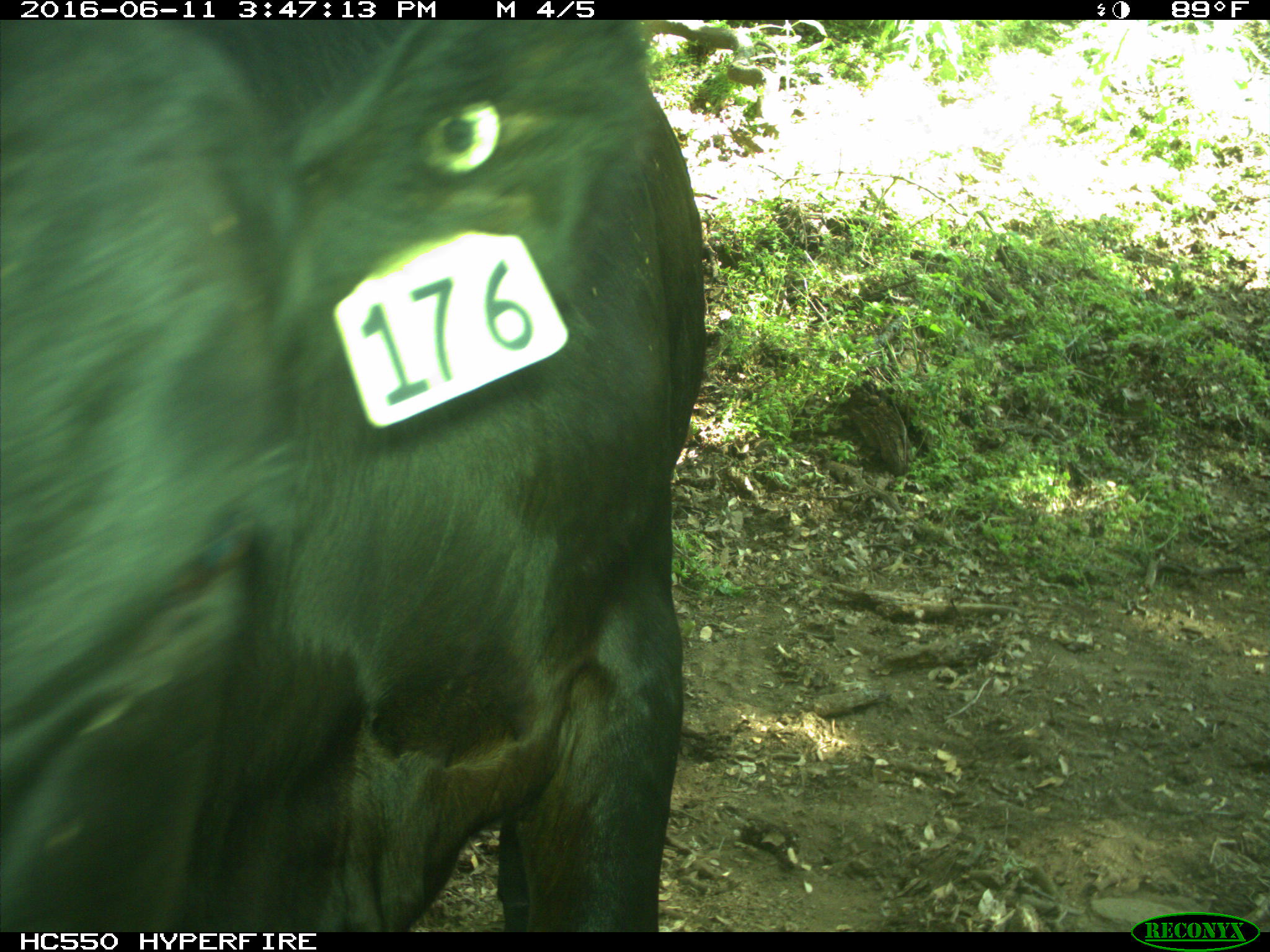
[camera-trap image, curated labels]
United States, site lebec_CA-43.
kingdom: Animalia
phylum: Chordata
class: Mammalia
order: Artiodactyla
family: Bovidae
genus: Bos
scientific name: Bos taurus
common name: domestic cow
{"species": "Bos taurus (domestic cow)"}